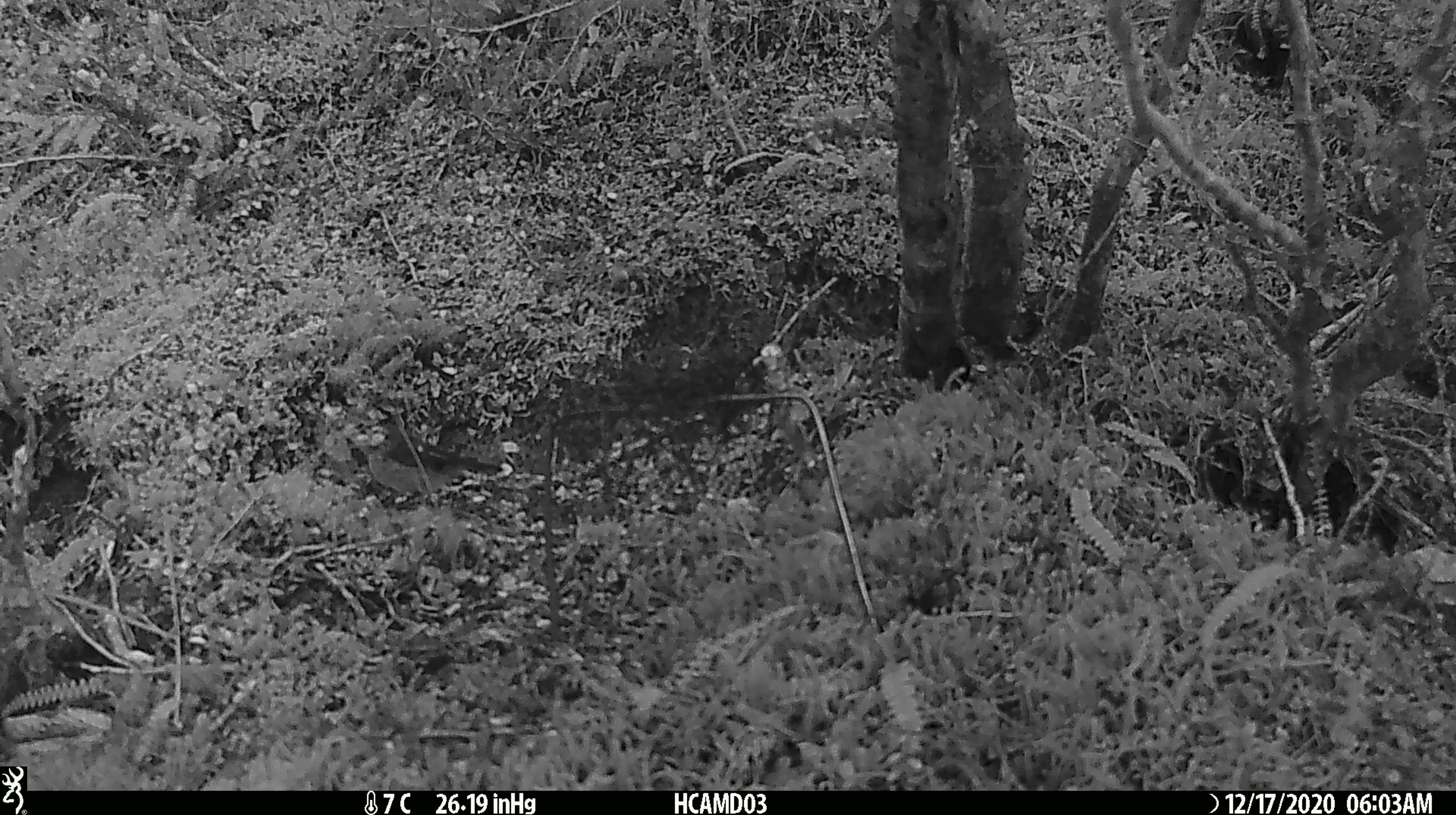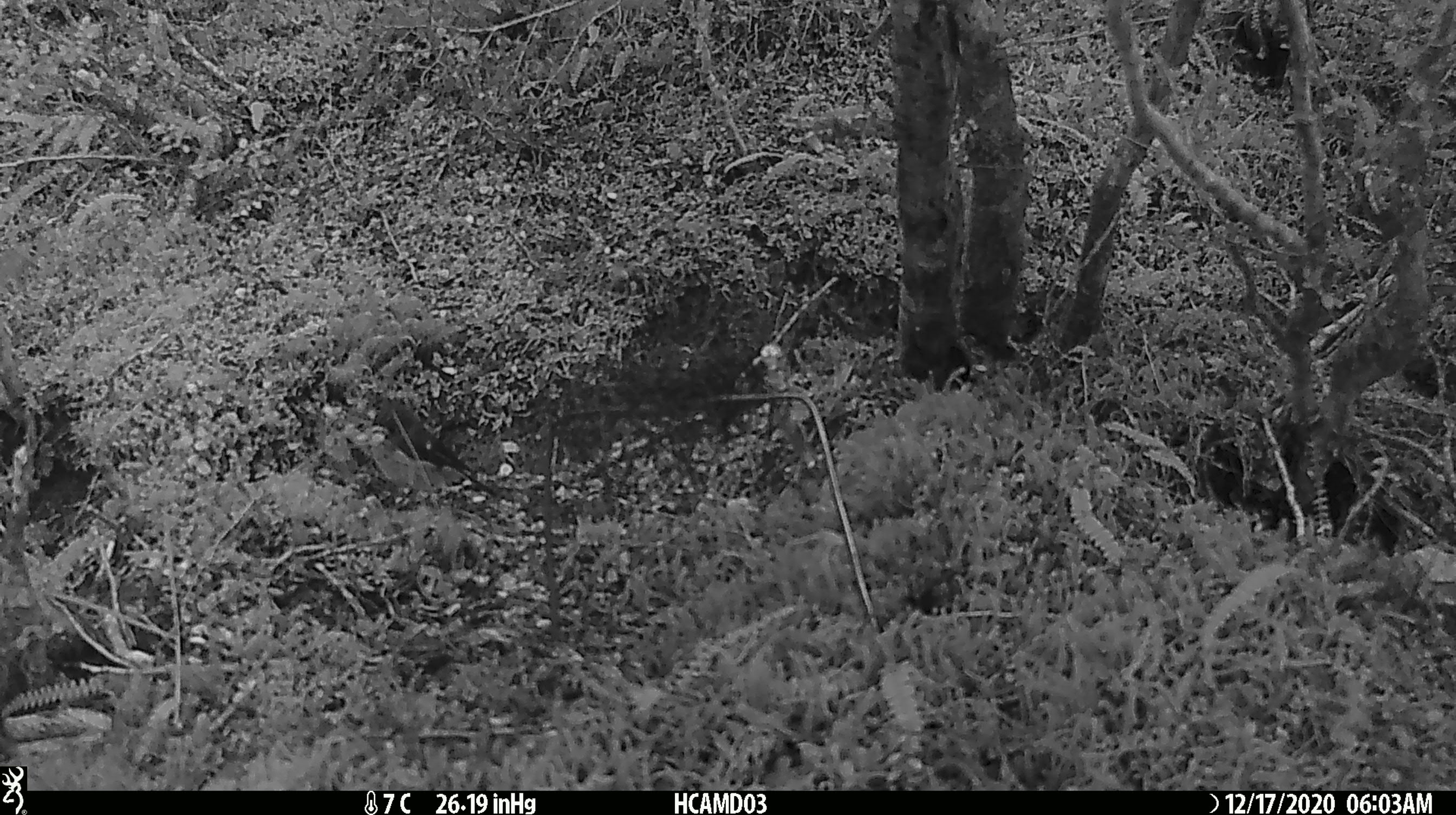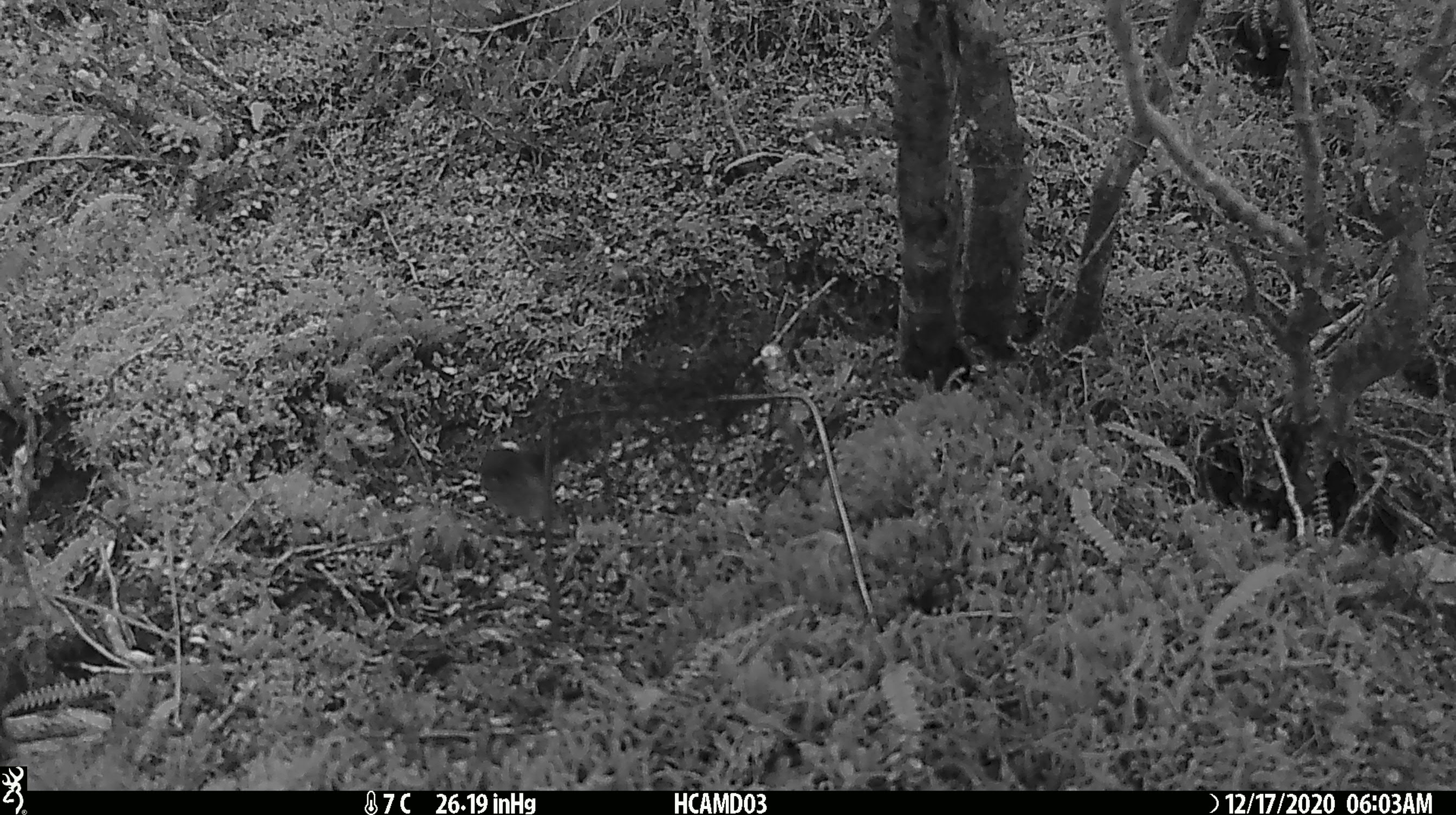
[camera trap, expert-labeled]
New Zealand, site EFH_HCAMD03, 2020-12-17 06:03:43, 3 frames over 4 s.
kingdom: Animalia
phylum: Chordata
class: Aves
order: Passeriformes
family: Petroicidae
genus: Petroica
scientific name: Petroica macrocephala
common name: tomtit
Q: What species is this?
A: Tomtit (Petroica macrocephala).